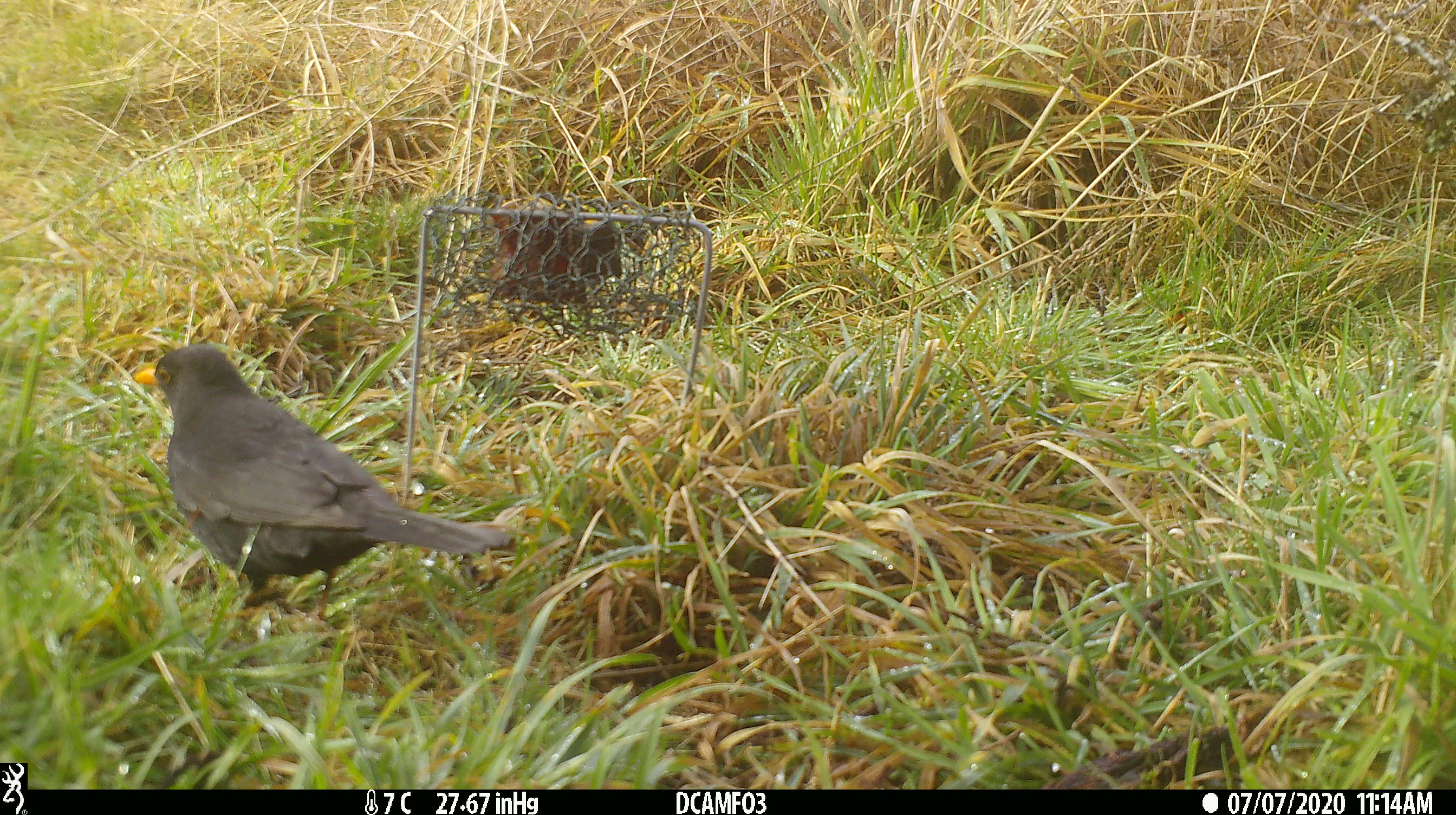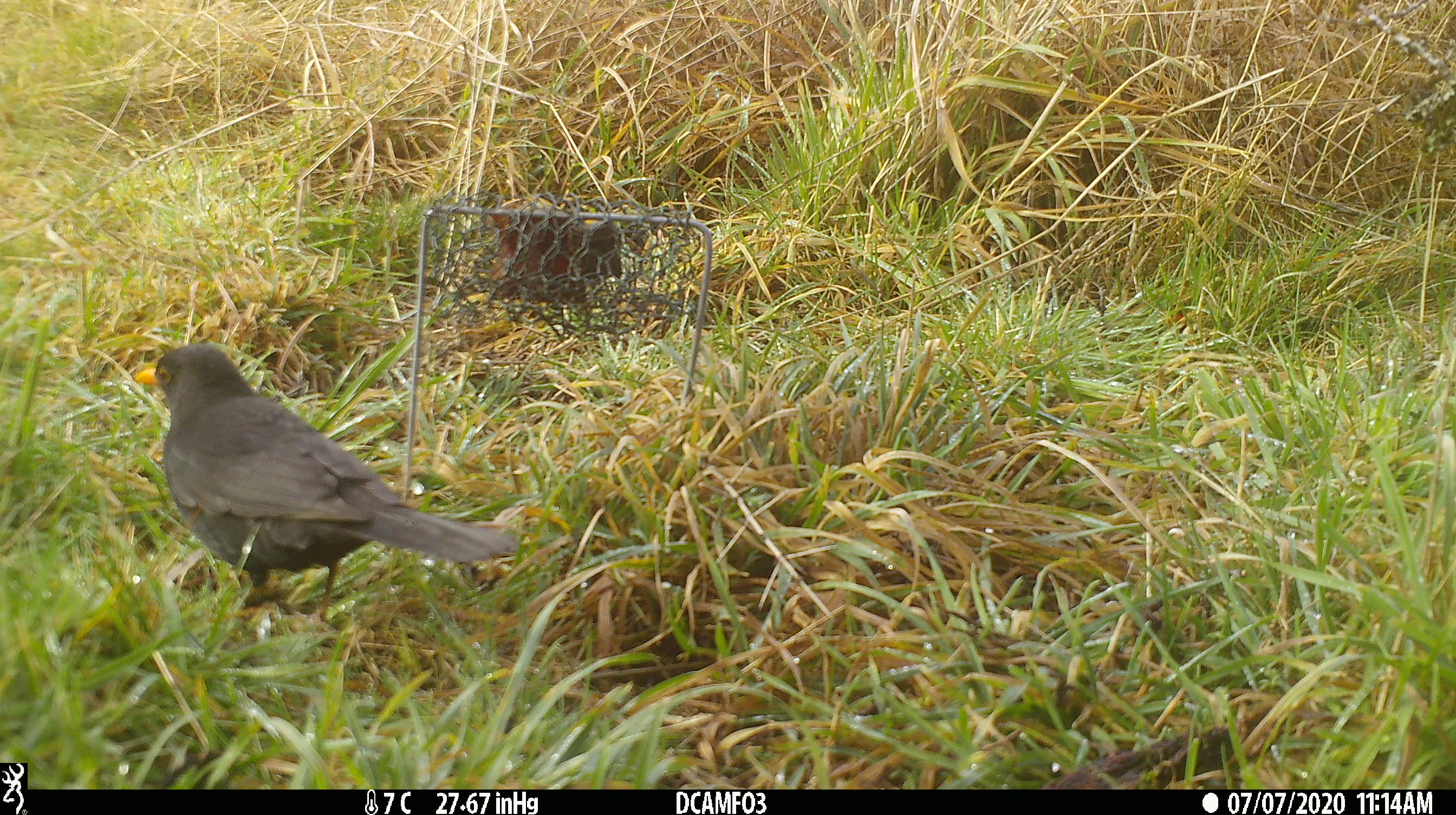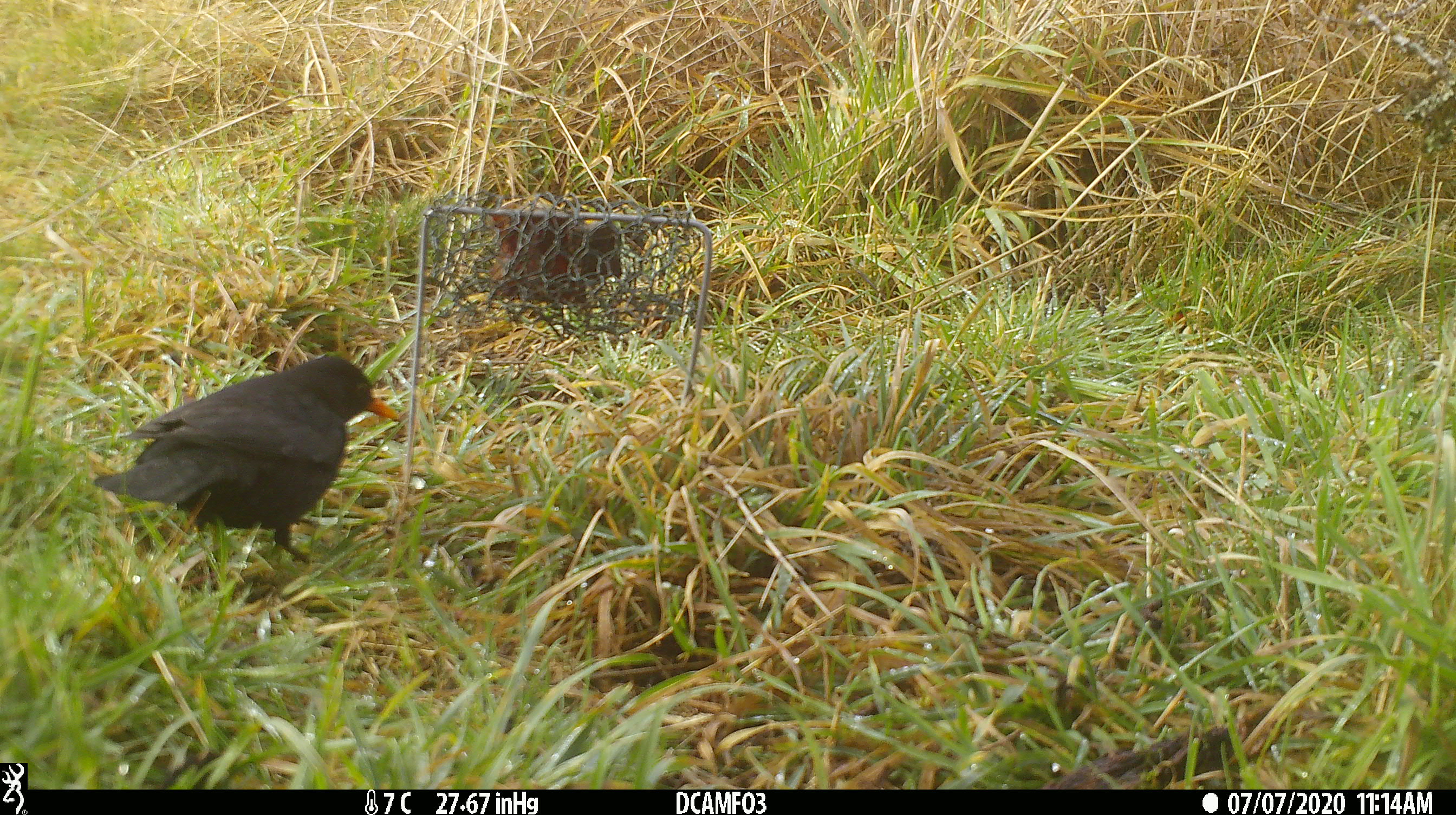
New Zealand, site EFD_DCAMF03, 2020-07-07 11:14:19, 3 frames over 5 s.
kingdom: Animalia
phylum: Chordata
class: Aves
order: Passeriformes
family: Turdidae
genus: Turdus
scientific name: Turdus merula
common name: eurasian blackbird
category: blackbird